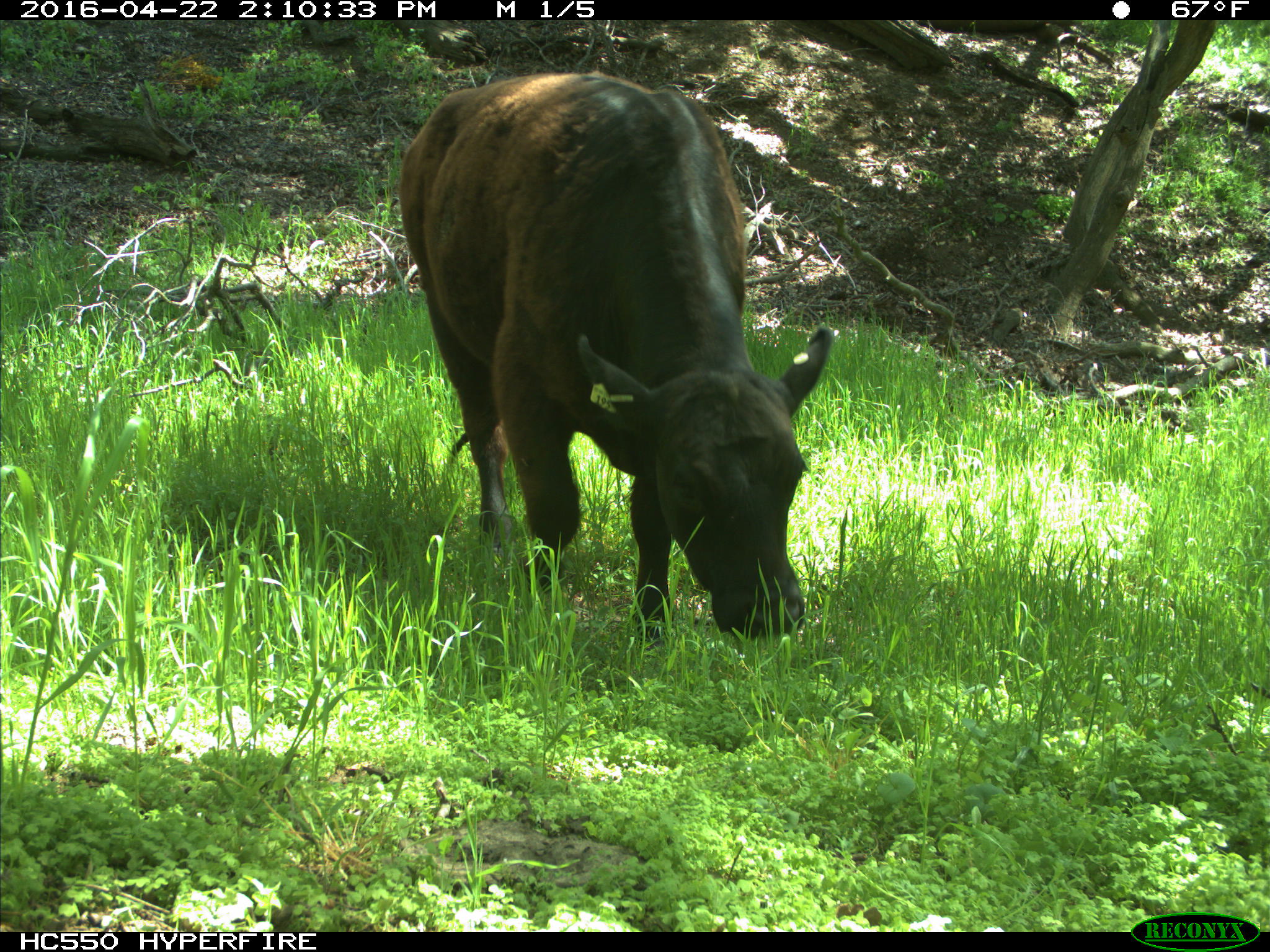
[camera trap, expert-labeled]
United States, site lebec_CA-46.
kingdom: Animalia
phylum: Chordata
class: Mammalia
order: Artiodactyla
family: Bovidae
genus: Bos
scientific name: Bos taurus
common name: domestic cow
Bos taurus (domestic cow).